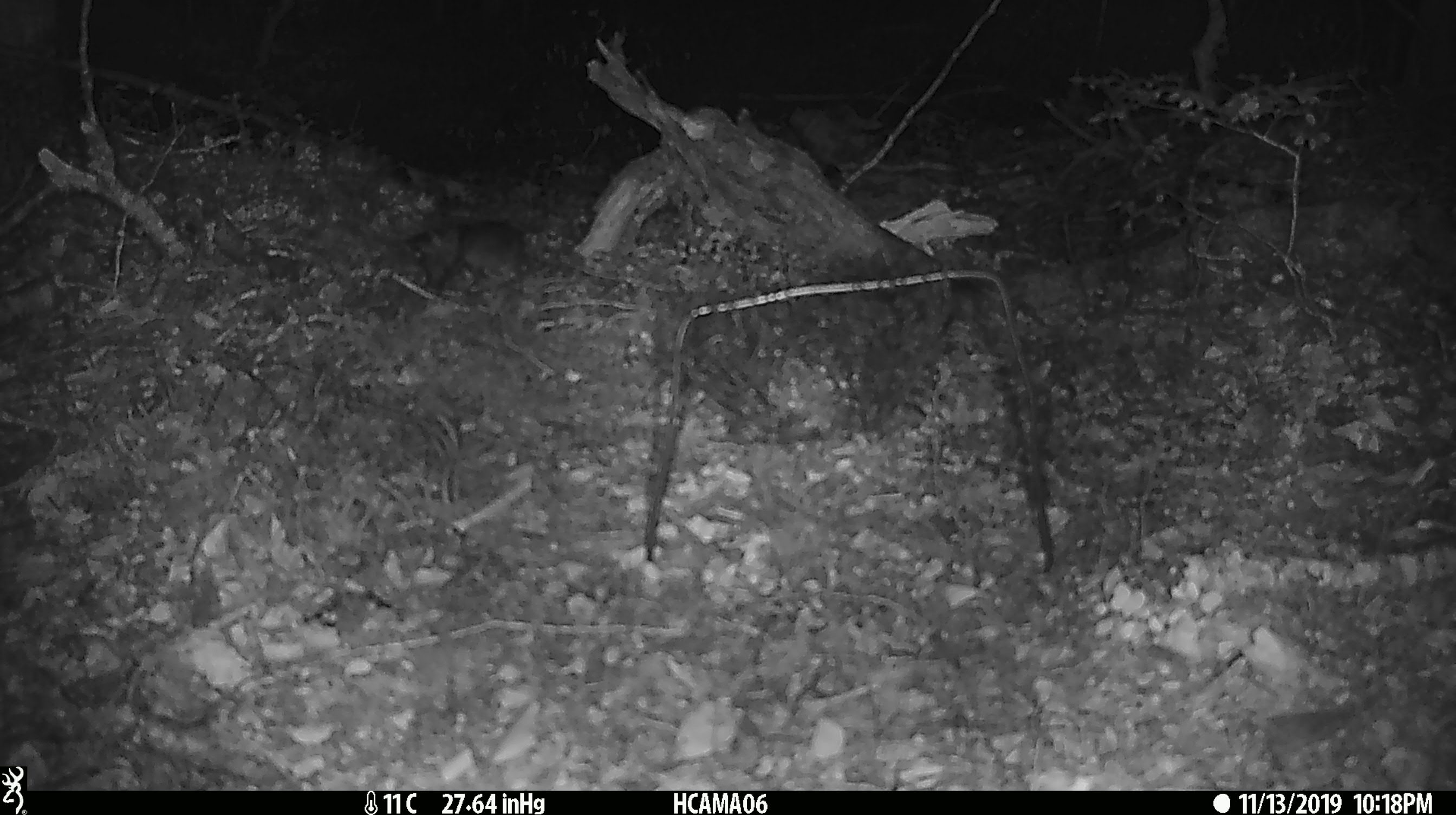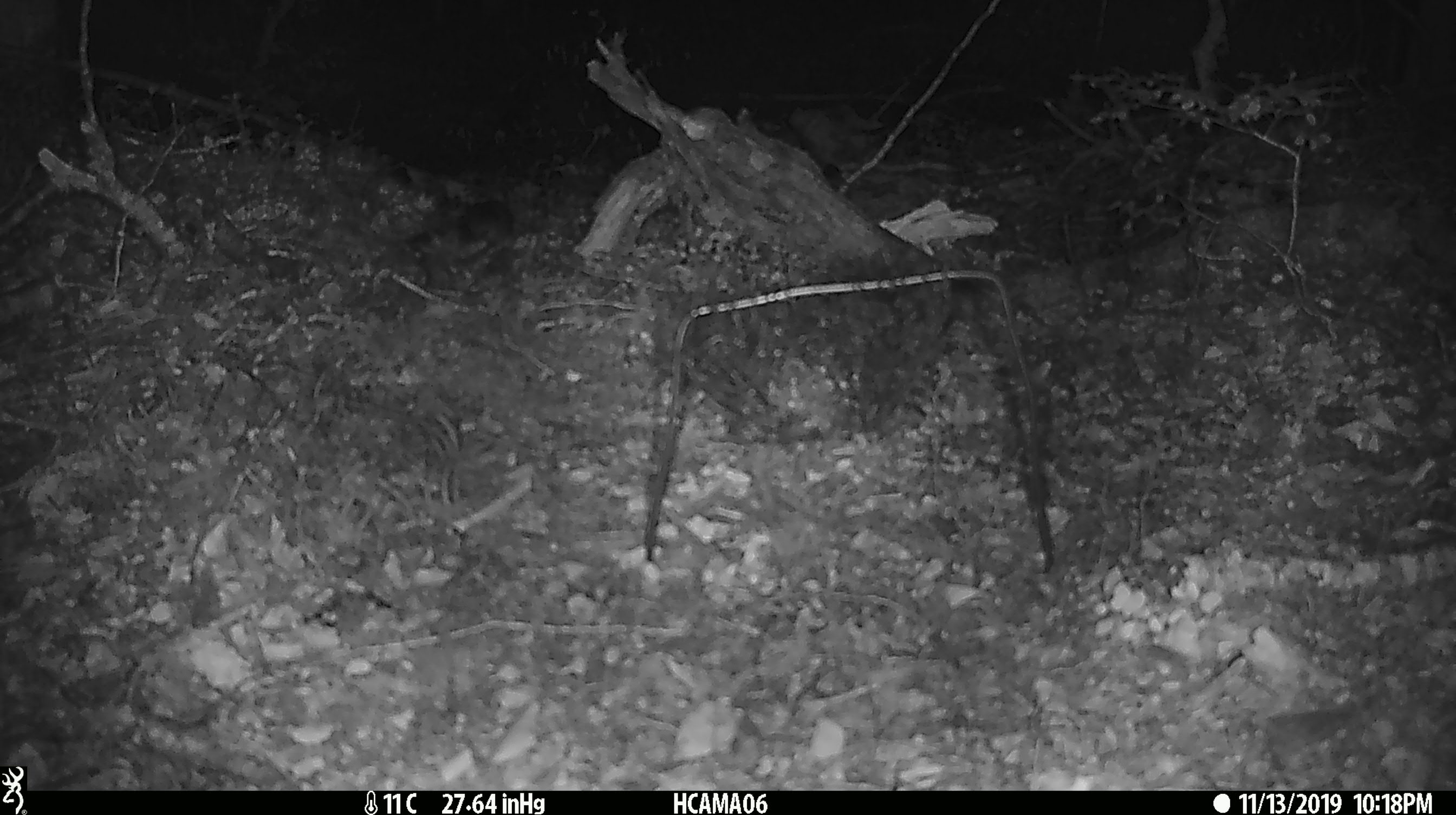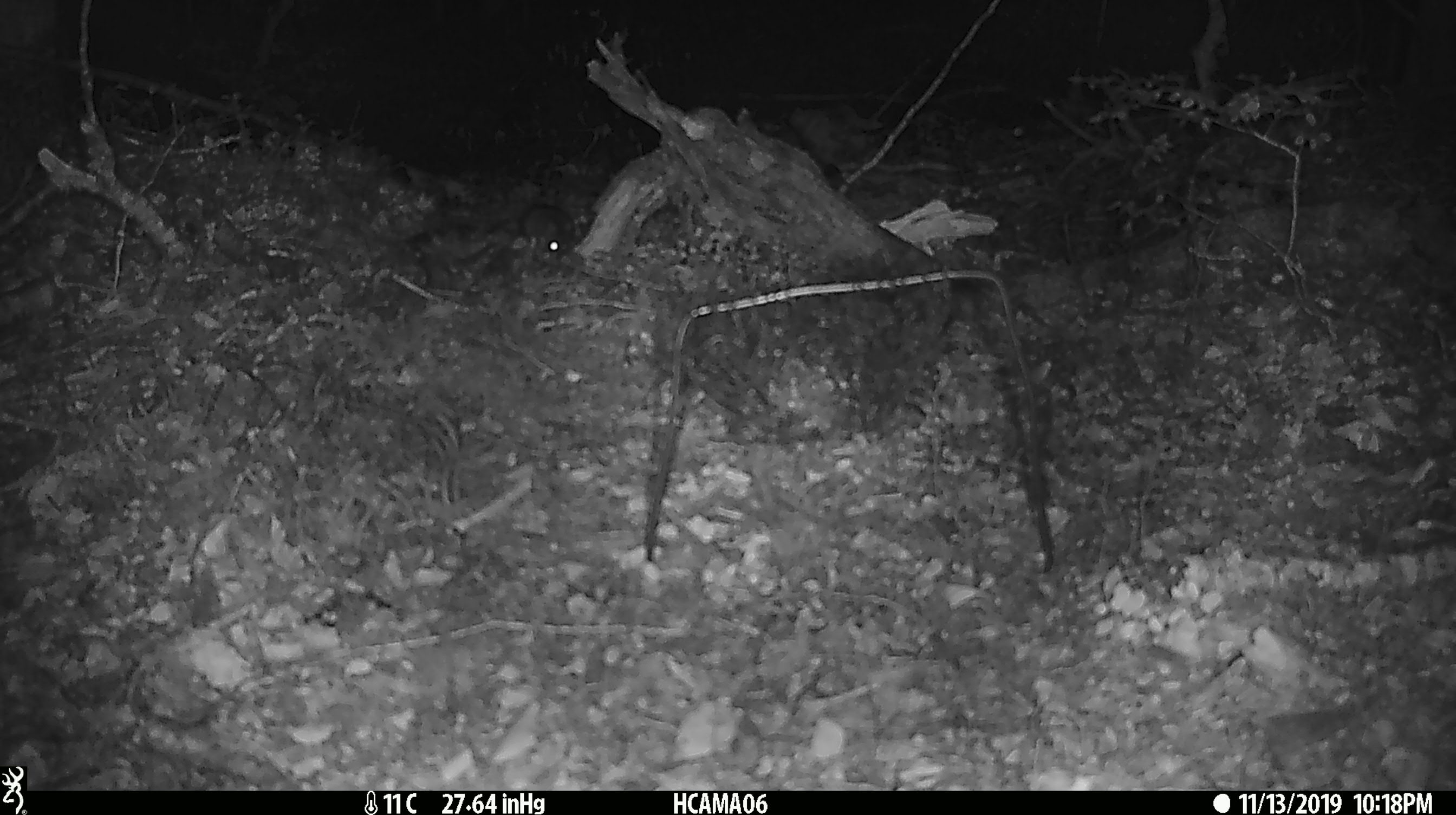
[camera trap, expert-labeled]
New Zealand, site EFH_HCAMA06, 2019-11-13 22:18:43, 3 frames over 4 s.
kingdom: Animalia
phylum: Chordata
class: Mammalia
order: Rodentia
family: Muridae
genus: Mus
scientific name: Mus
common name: mouse